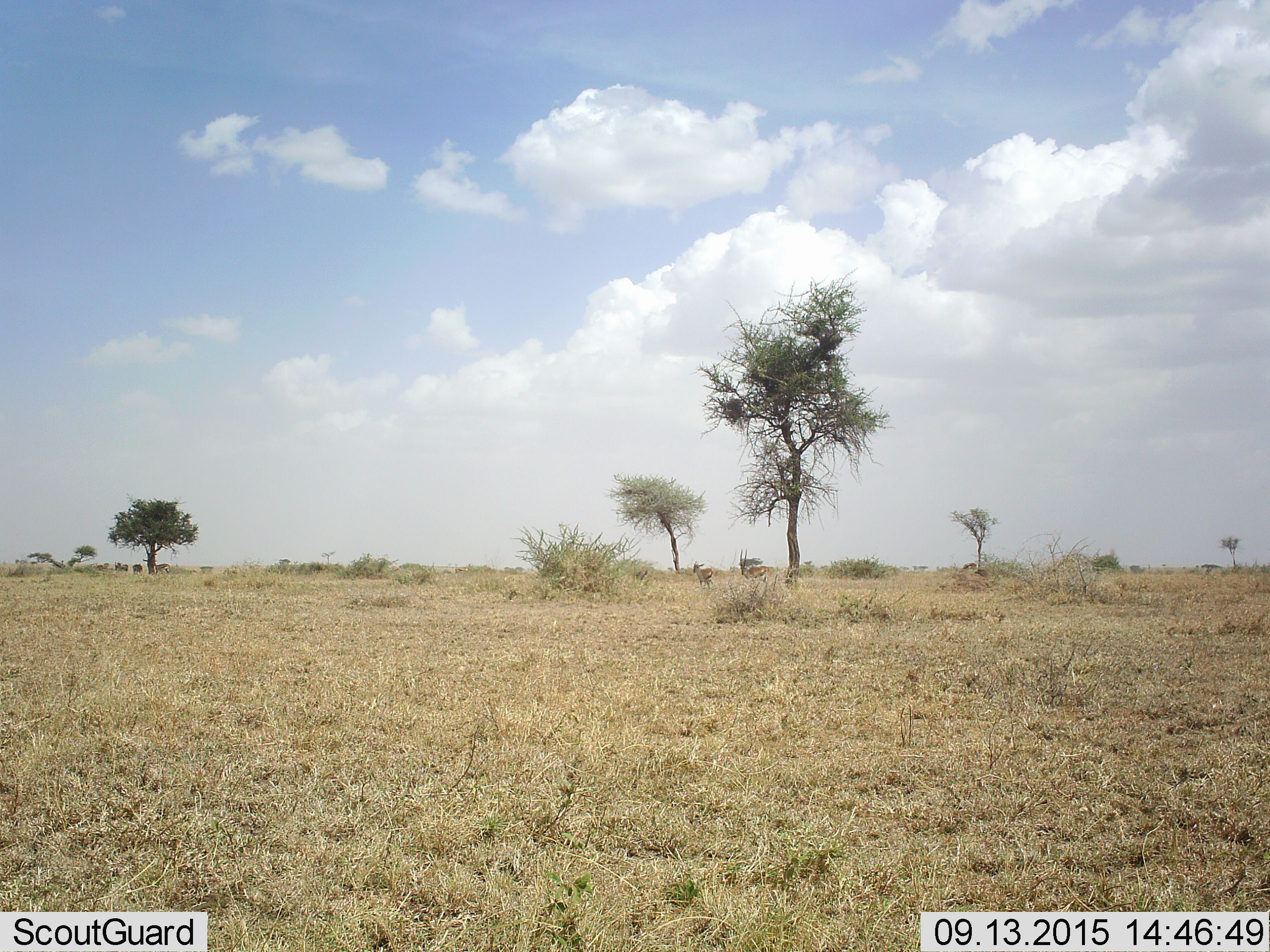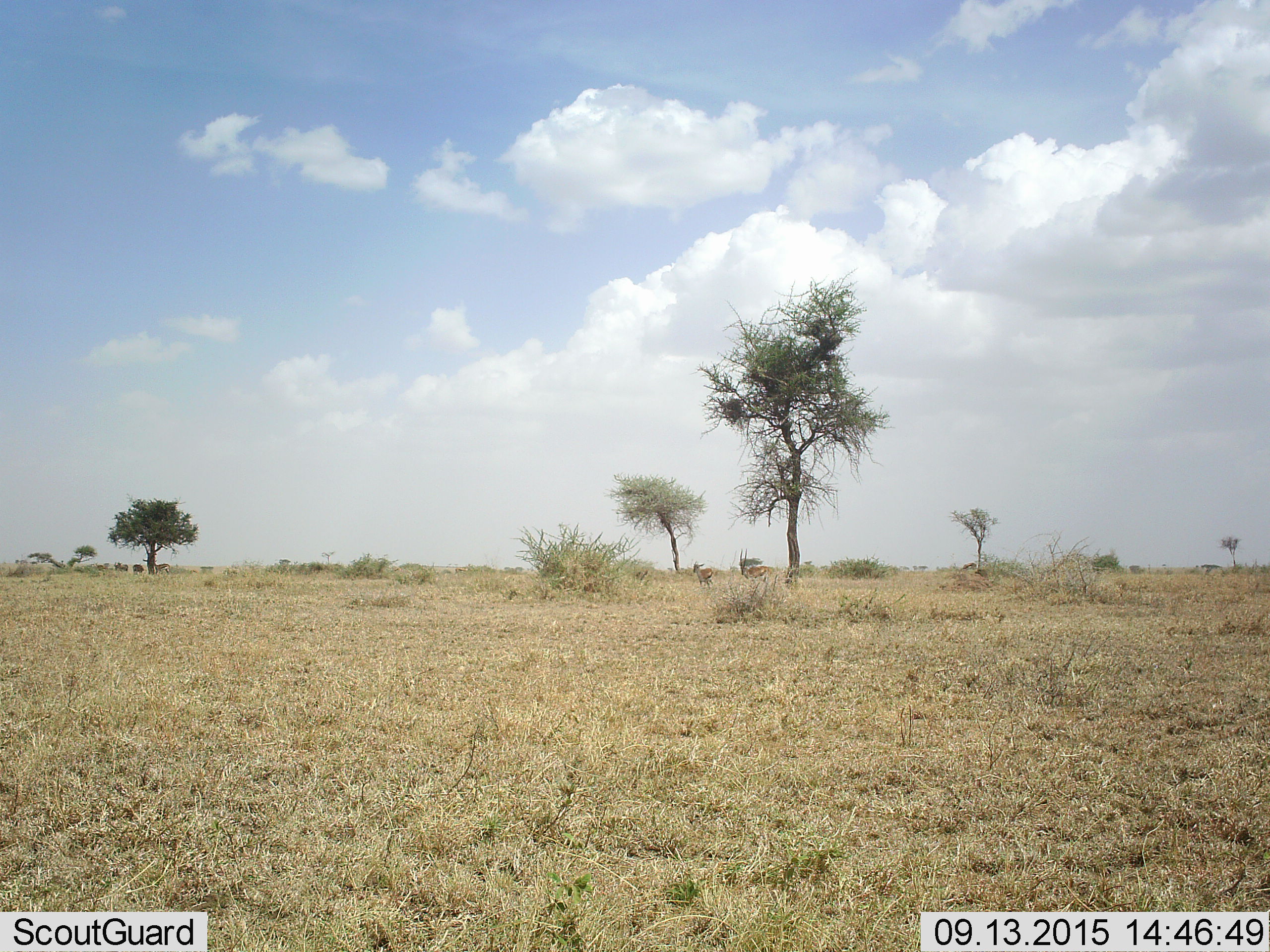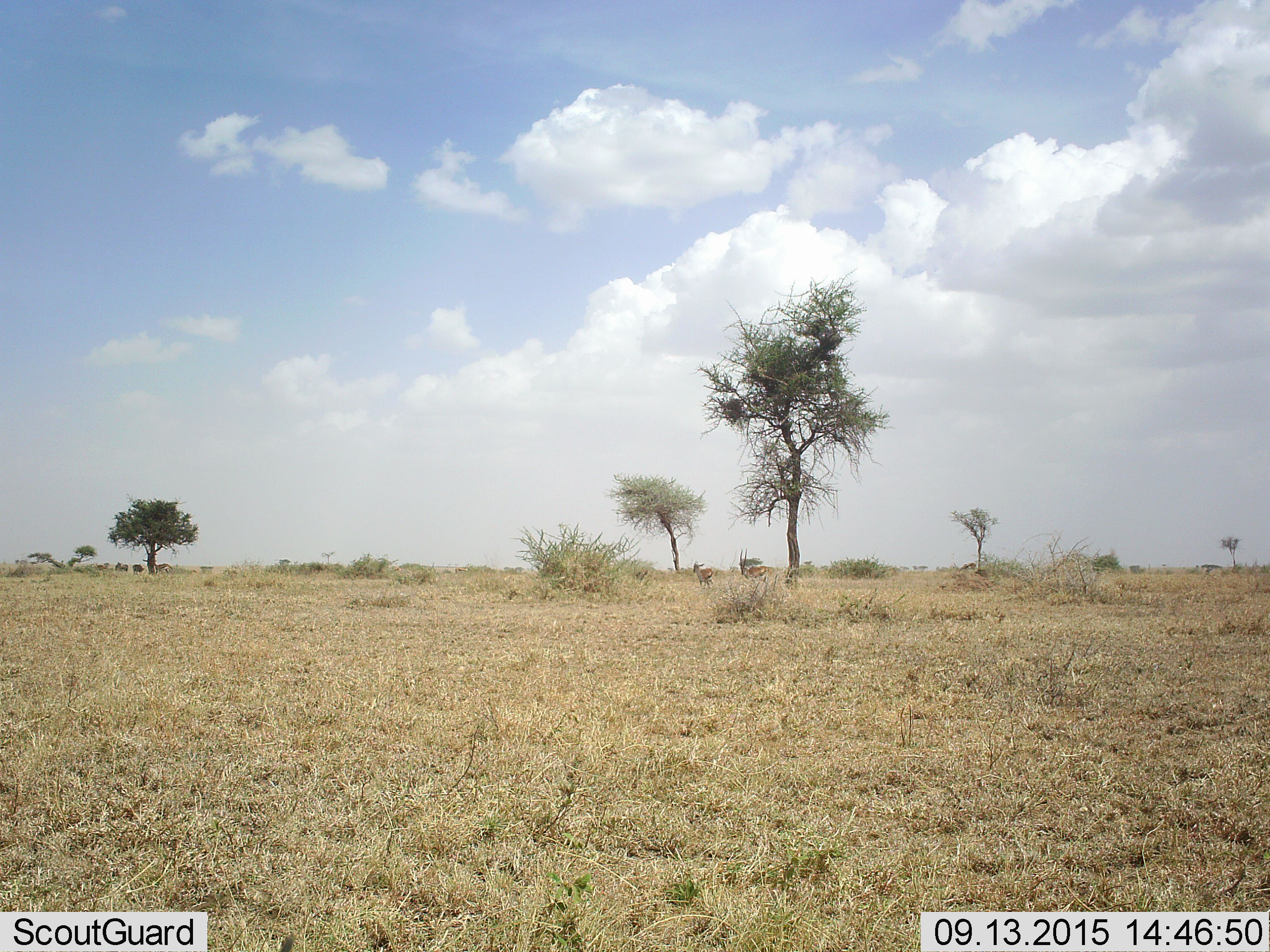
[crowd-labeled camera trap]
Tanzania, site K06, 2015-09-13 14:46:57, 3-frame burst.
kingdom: Animalia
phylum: Chordata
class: Mammalia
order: Artiodactyla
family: Bovidae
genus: Eudorcas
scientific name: Eudorcas thomsonii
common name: thomson's gazelle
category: gazellethomsons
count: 7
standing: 75%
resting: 25%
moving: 0%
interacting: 0%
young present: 0%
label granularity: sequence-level